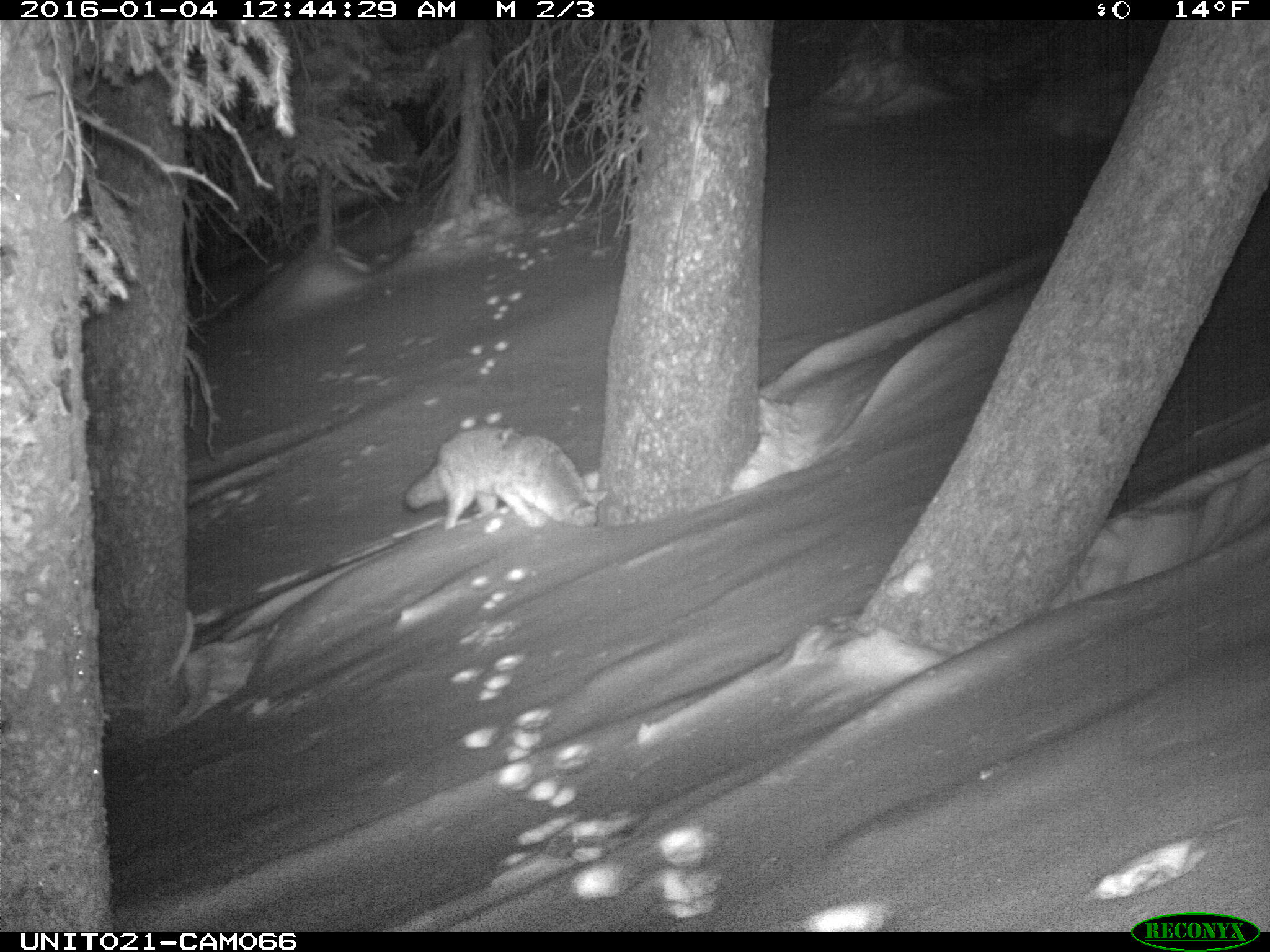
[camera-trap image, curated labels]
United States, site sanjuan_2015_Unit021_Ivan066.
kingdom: Animalia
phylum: Chordata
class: Mammalia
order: Carnivora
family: Canidae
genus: Canis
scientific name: Canis latrans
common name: coyote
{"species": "Canis latrans (coyote)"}